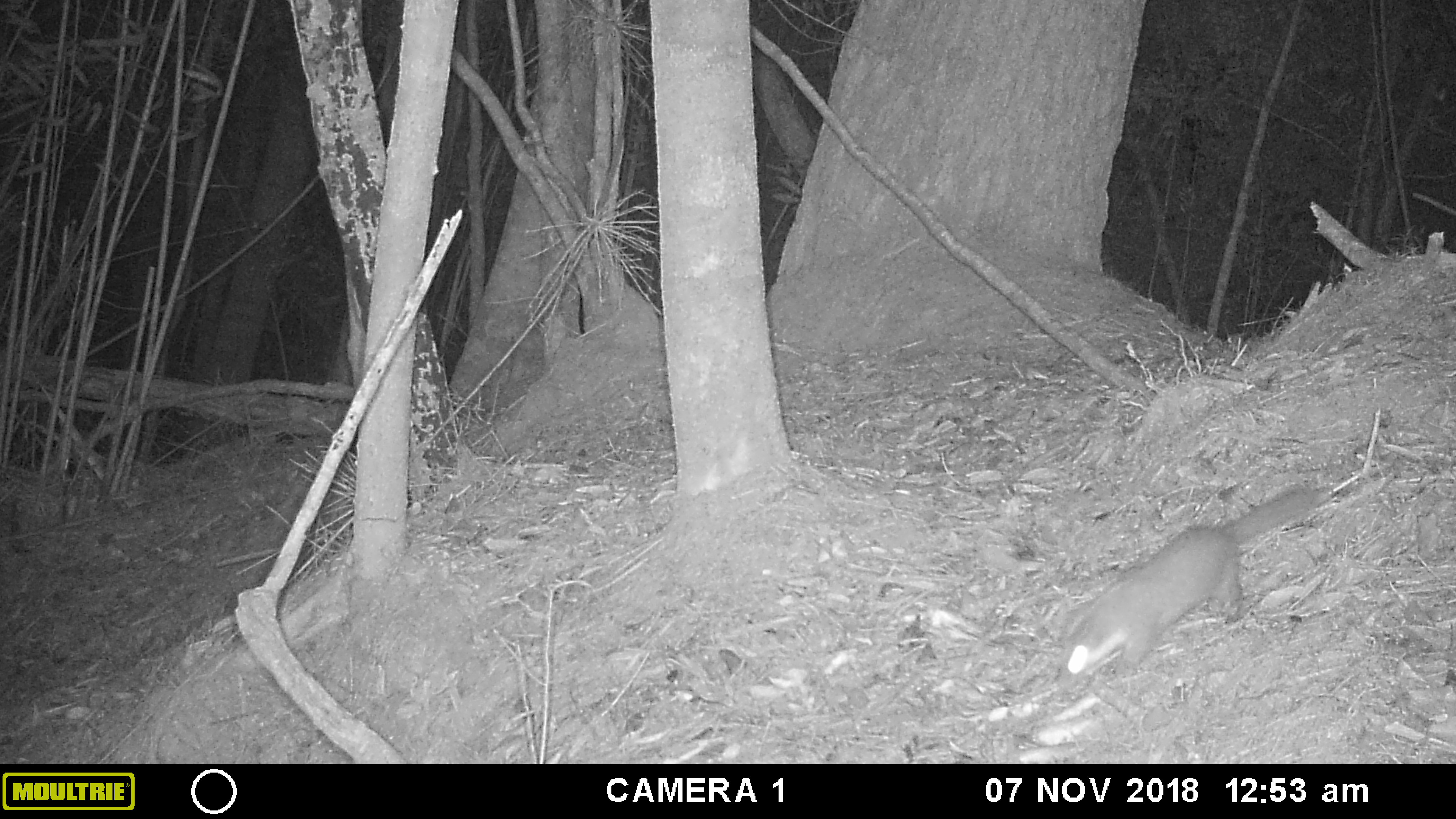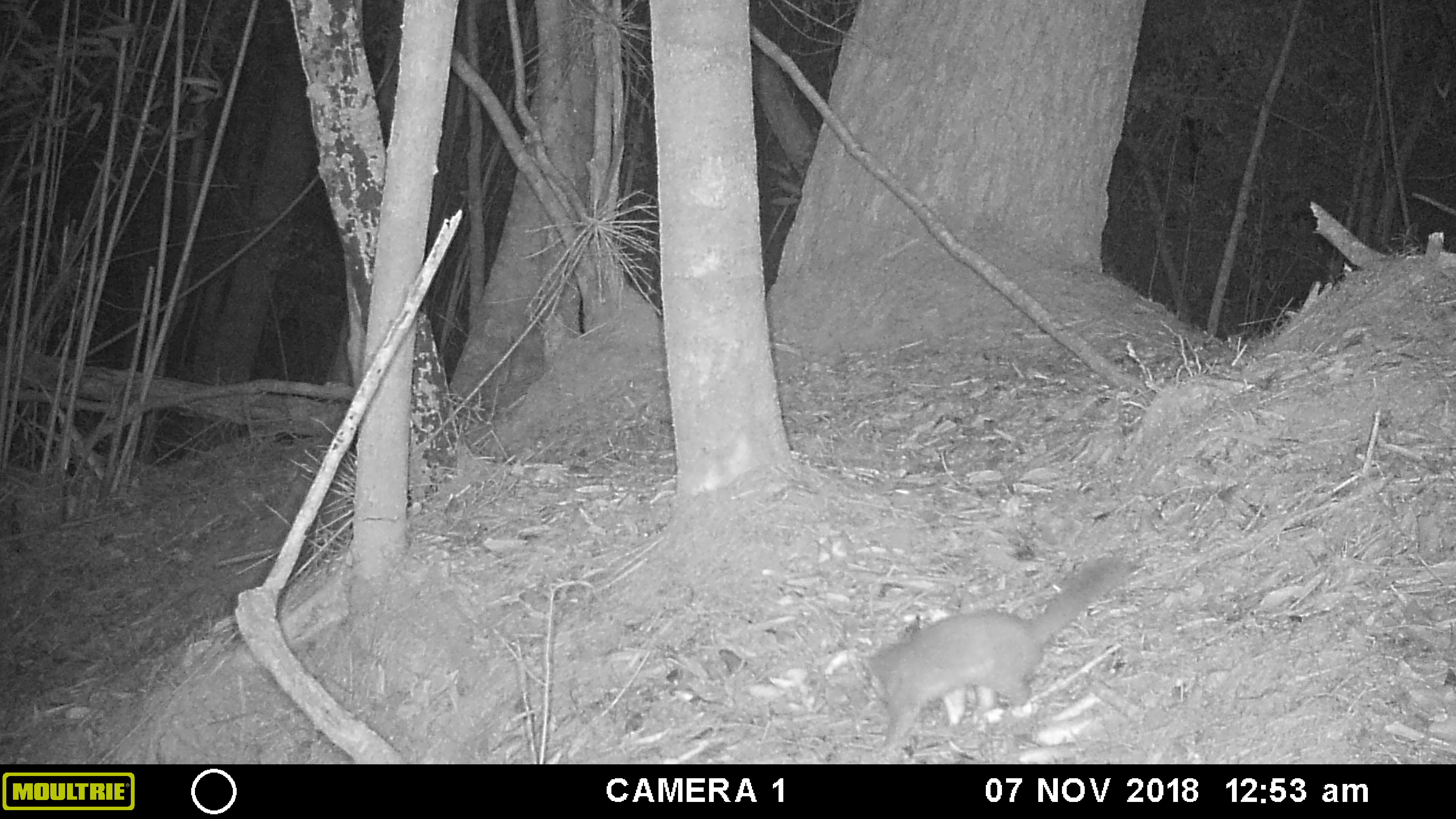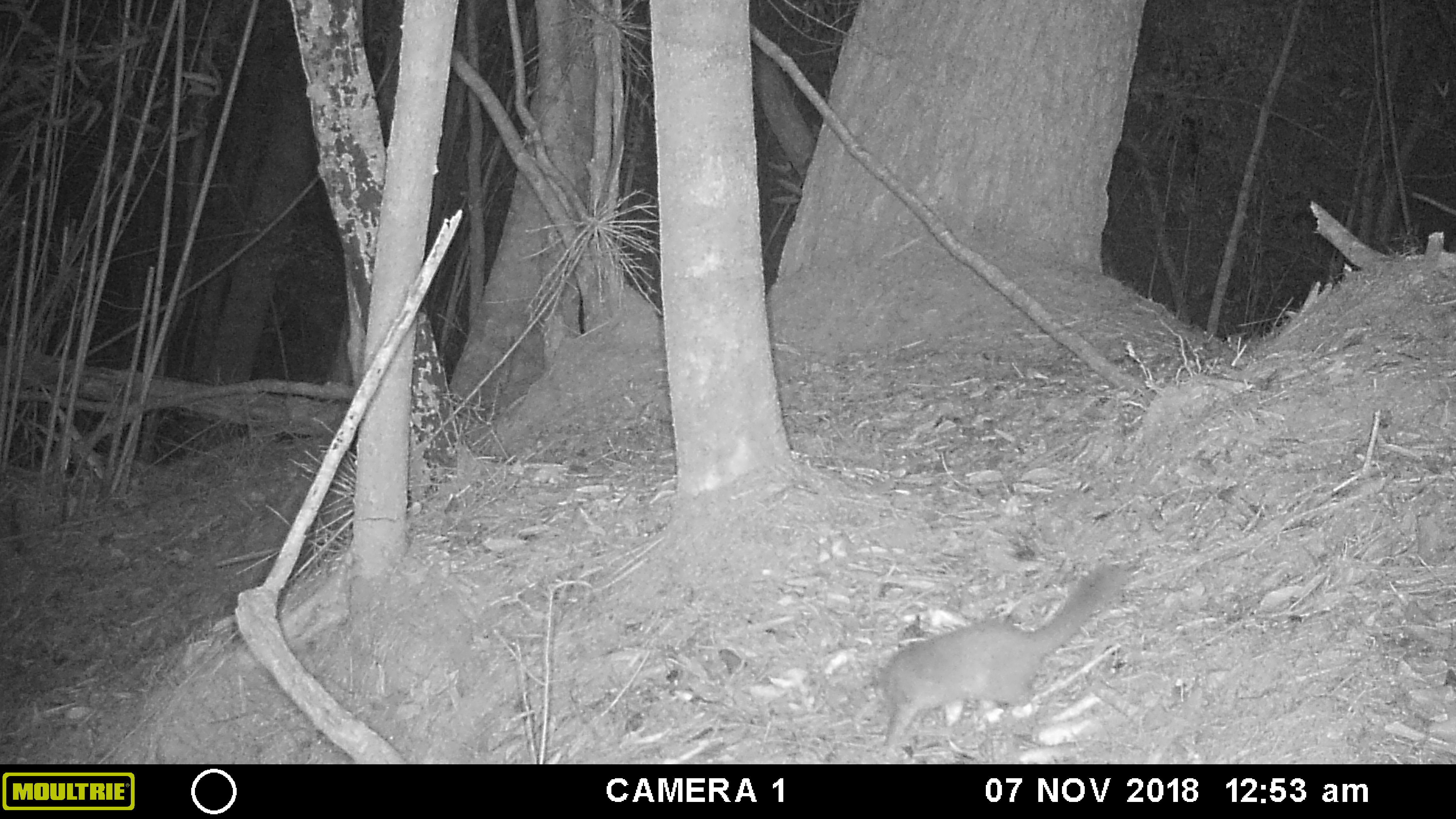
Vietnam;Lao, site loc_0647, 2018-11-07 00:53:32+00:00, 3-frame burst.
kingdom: Animalia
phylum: Chordata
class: Mammalia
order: Carnivora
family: Mustelidae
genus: Melogale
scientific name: Melogale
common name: ferret badger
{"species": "ferret badger (Melogale)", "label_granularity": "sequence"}